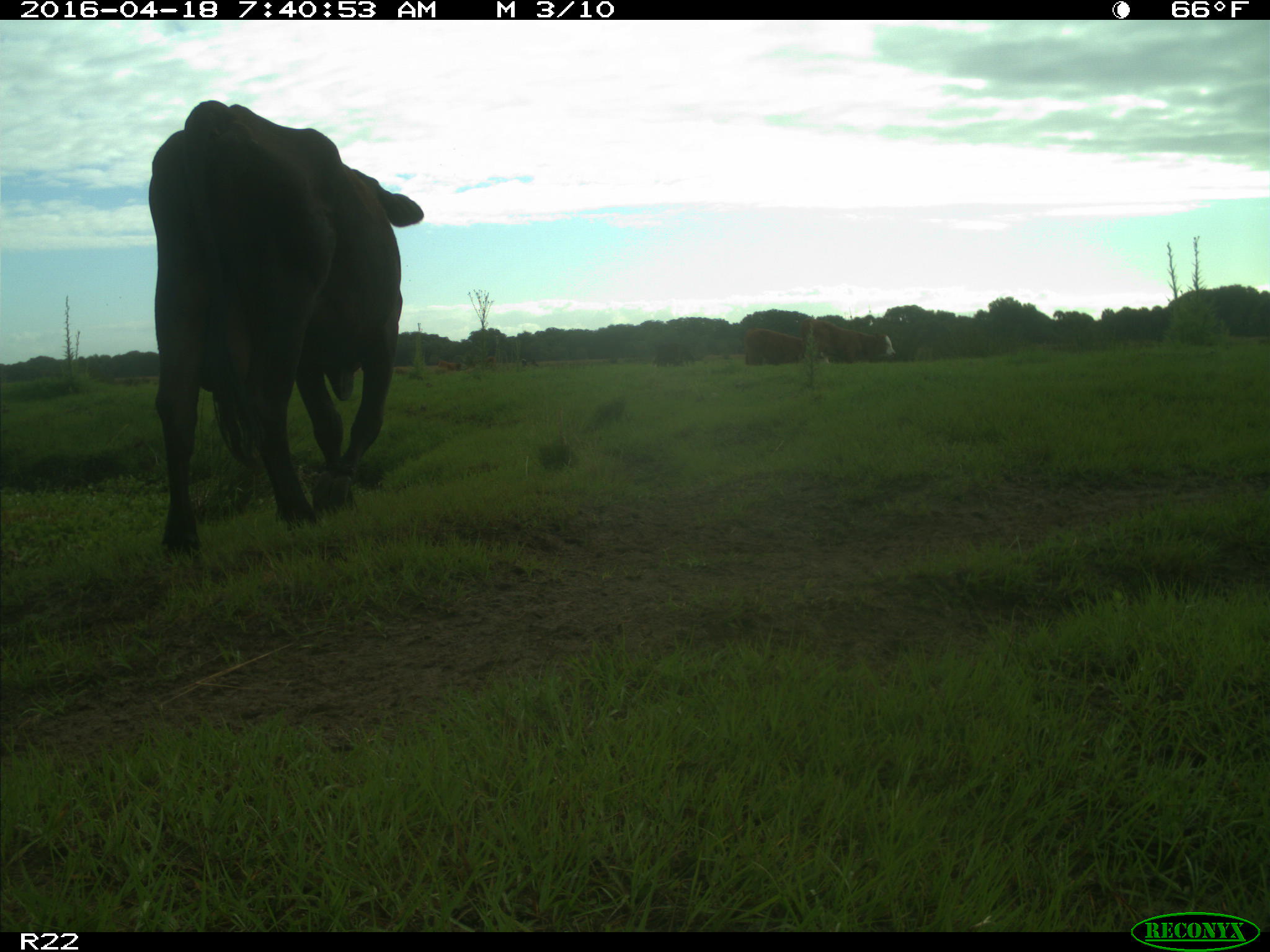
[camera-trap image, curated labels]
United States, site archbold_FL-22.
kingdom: Animalia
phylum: Chordata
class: Mammalia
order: Artiodactyla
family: Bovidae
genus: Bos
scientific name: Bos taurus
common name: domestic cow